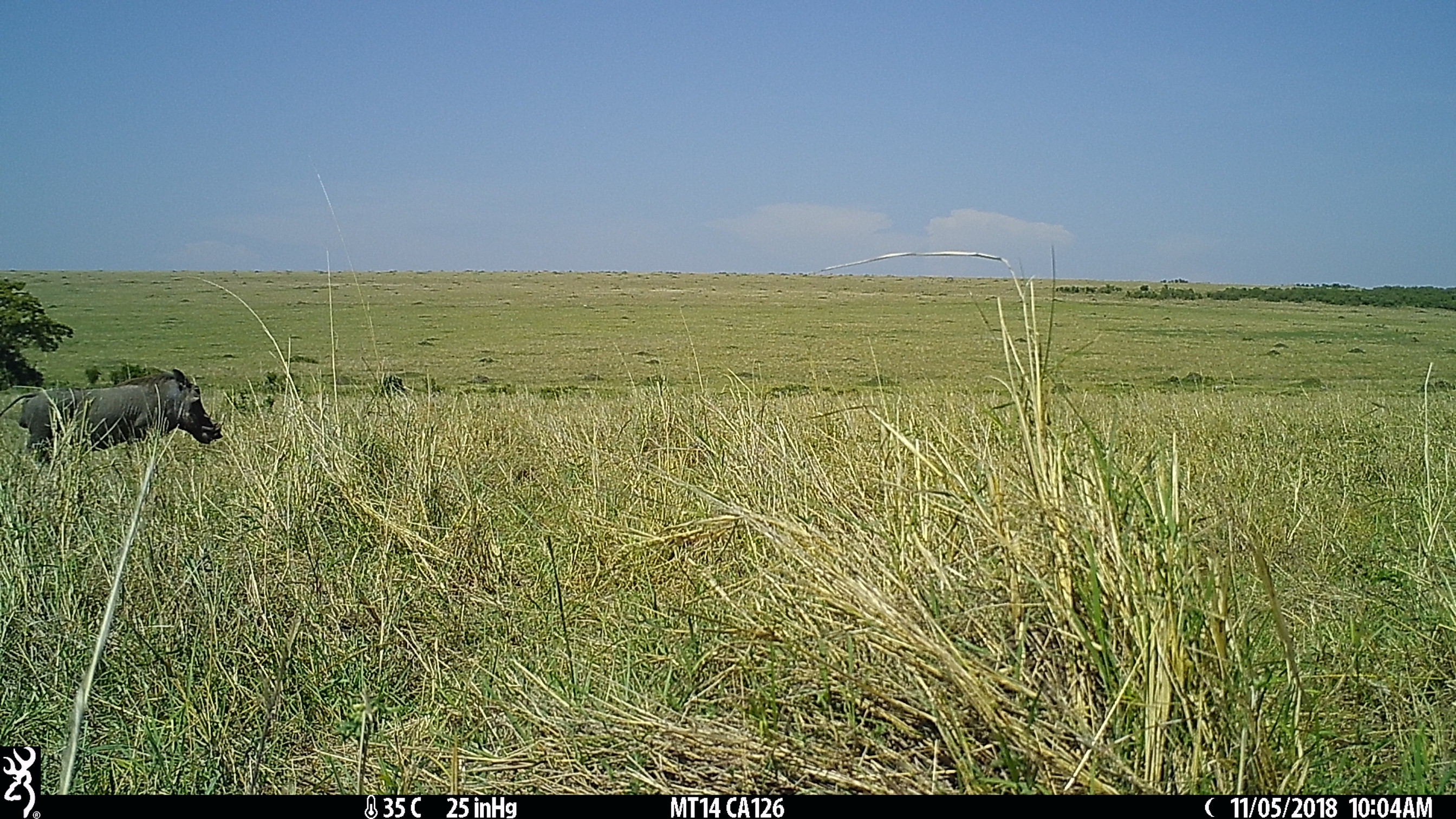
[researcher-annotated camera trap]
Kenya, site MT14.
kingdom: Animalia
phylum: Chordata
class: Mammalia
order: Artiodactyla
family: Suidae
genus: Phacochoerus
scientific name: Phacochoerus africanus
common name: common warthog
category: warthog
Warthog (common warthog) (Phacochoerus africanus).